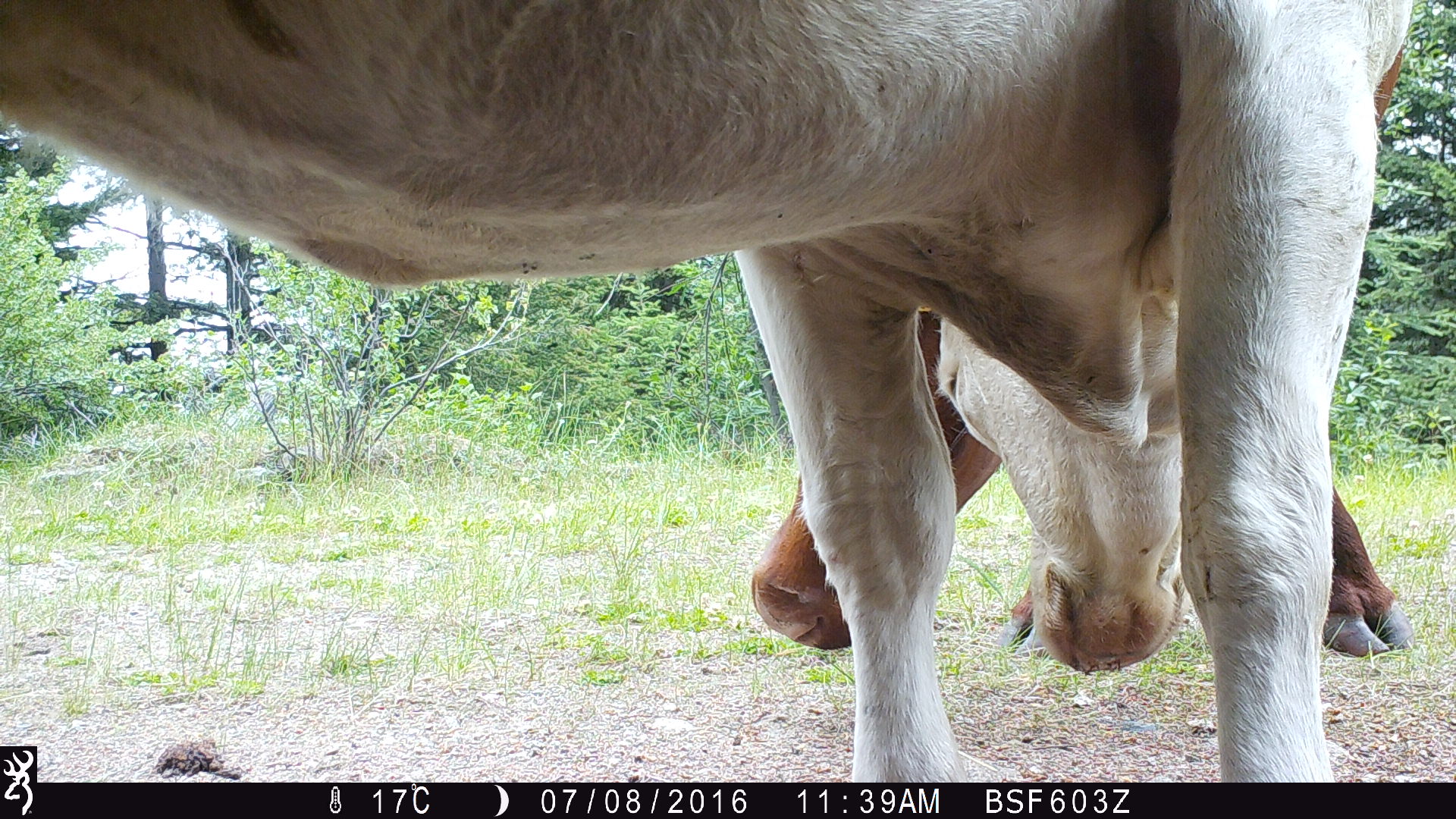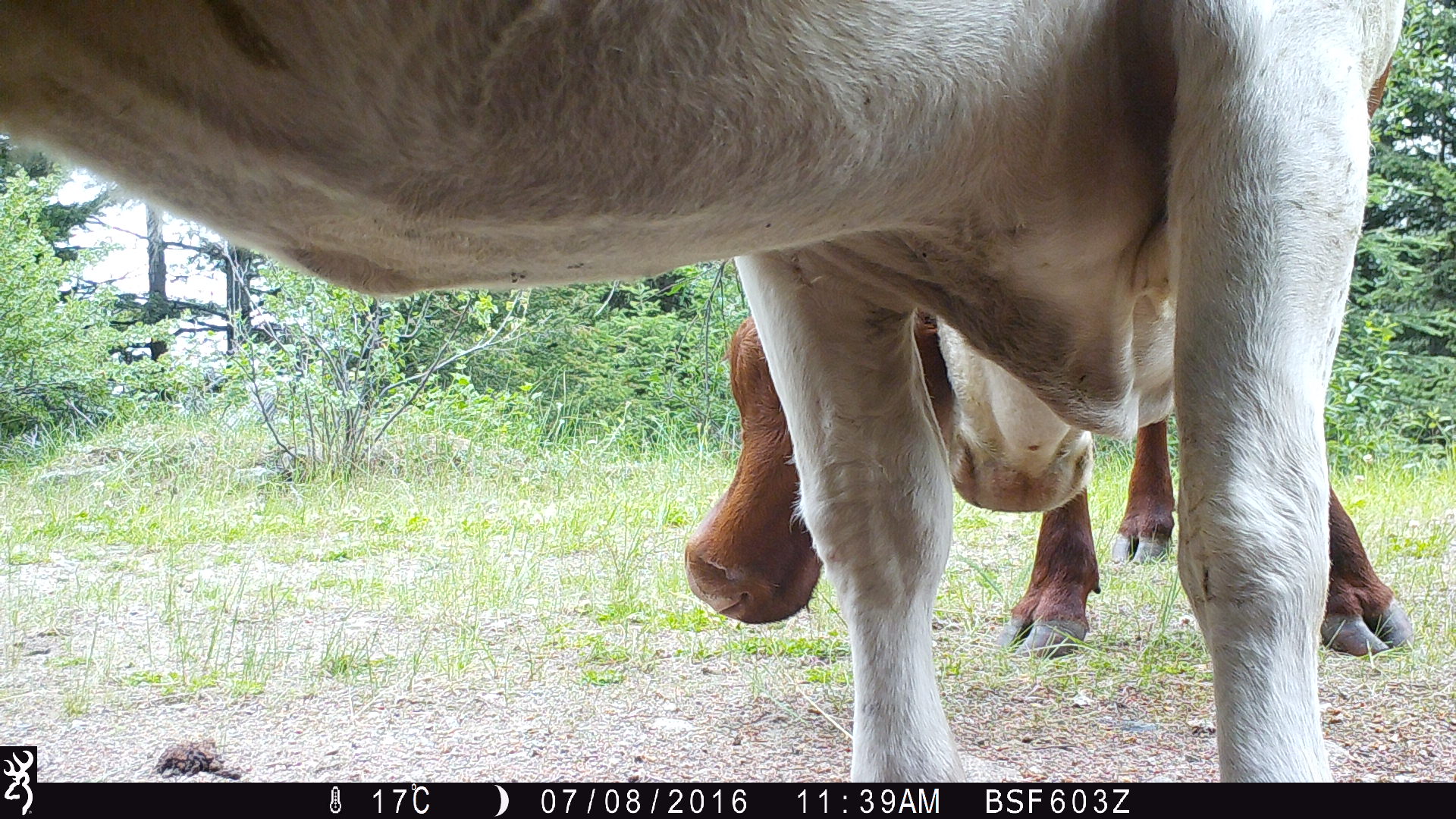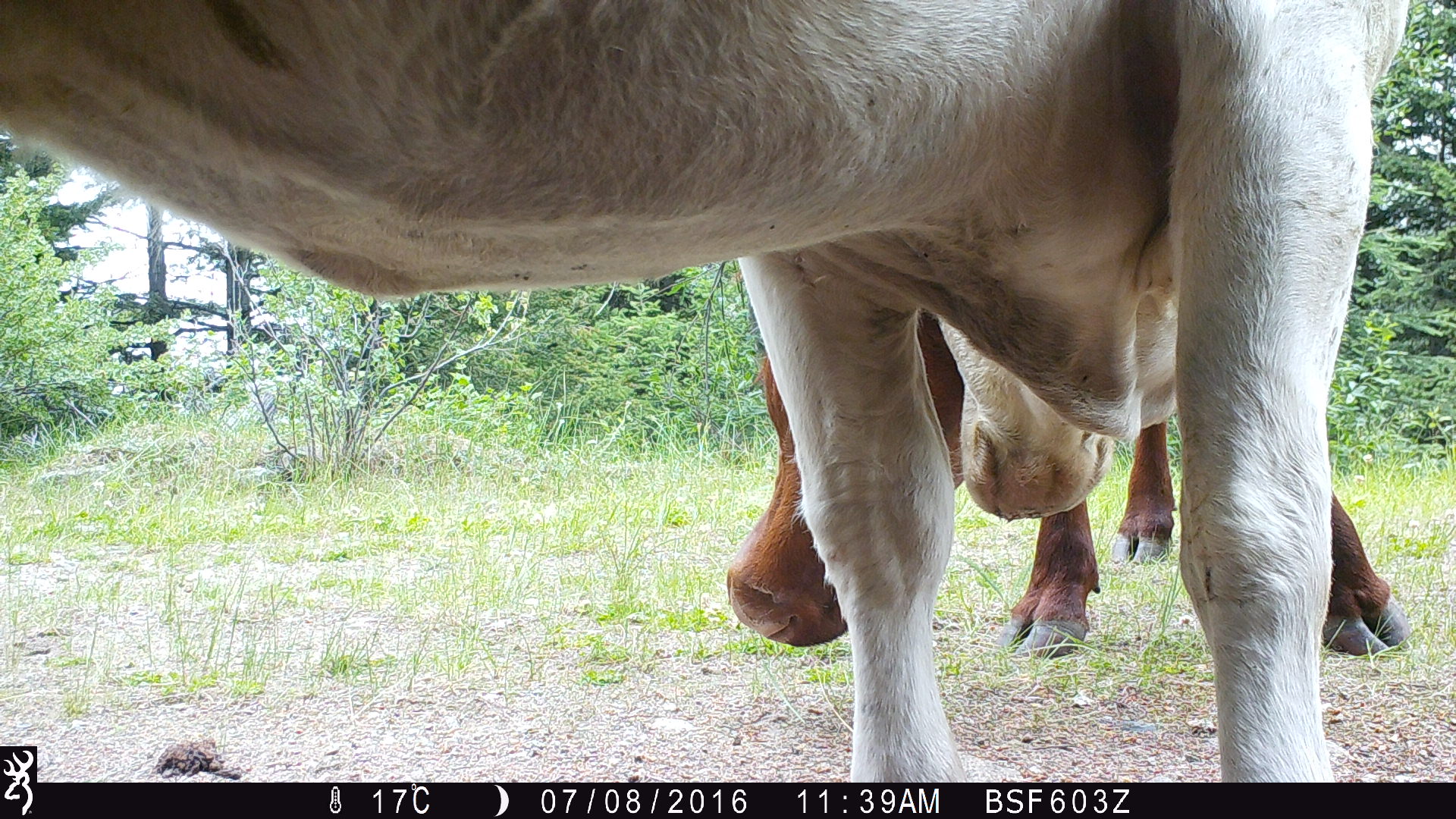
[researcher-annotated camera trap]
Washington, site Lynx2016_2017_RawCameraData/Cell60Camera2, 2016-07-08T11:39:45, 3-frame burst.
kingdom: Animalia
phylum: Chordata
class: Mammalia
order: Artiodactyla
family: Bovidae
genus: Bos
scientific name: Bos taurus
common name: domestic cattle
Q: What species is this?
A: Domestic cattle (Bos taurus).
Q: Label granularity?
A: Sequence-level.